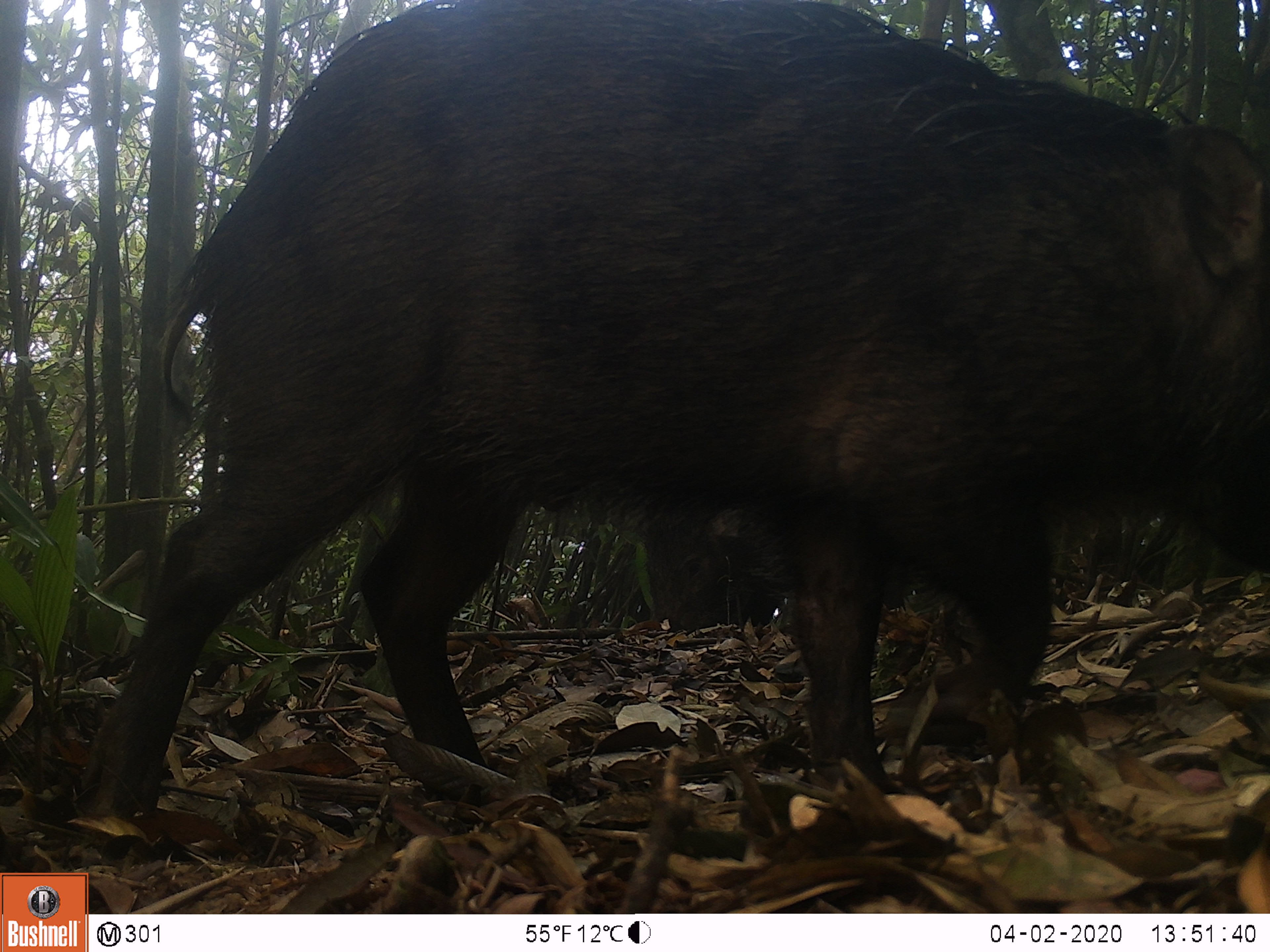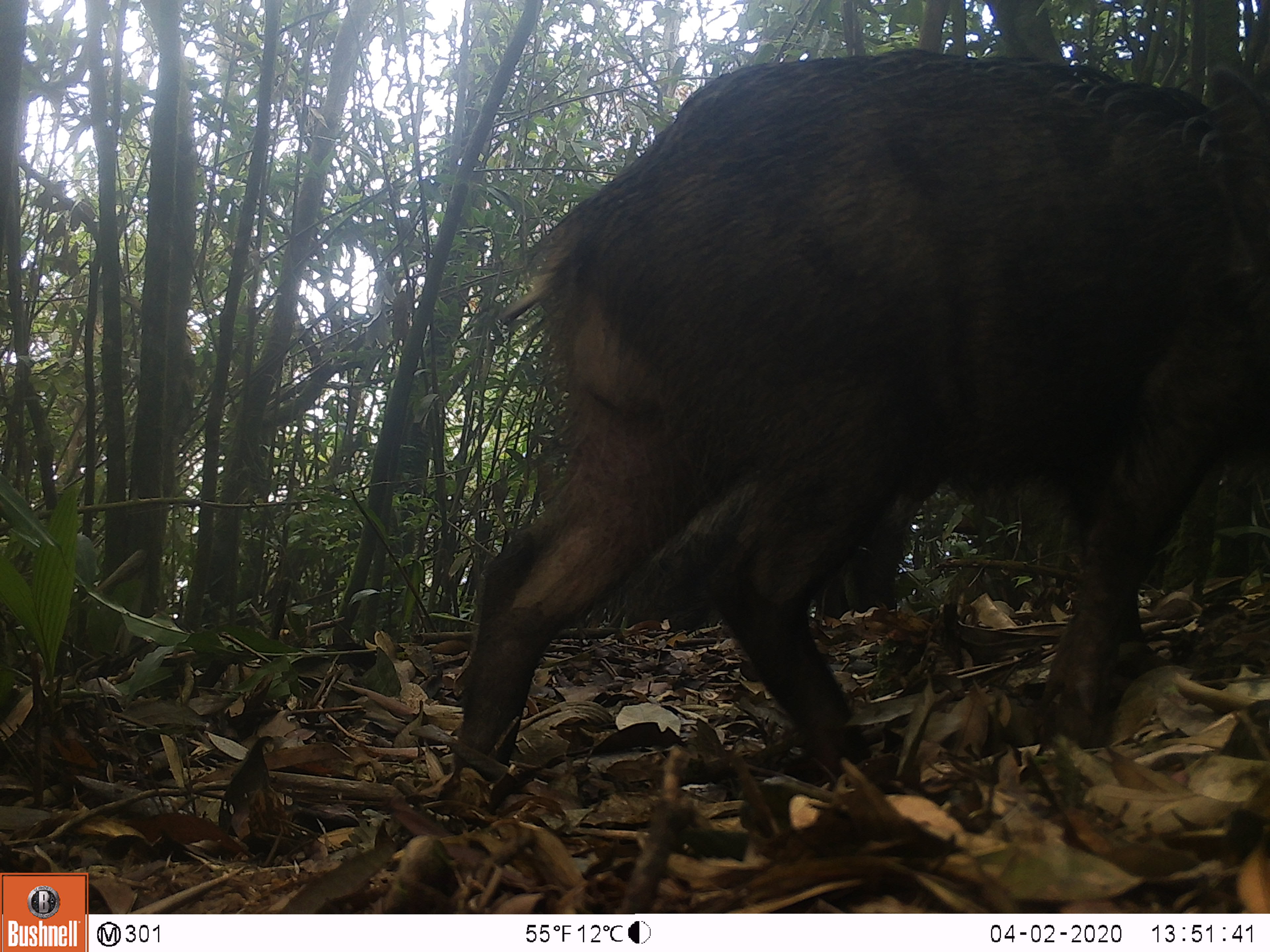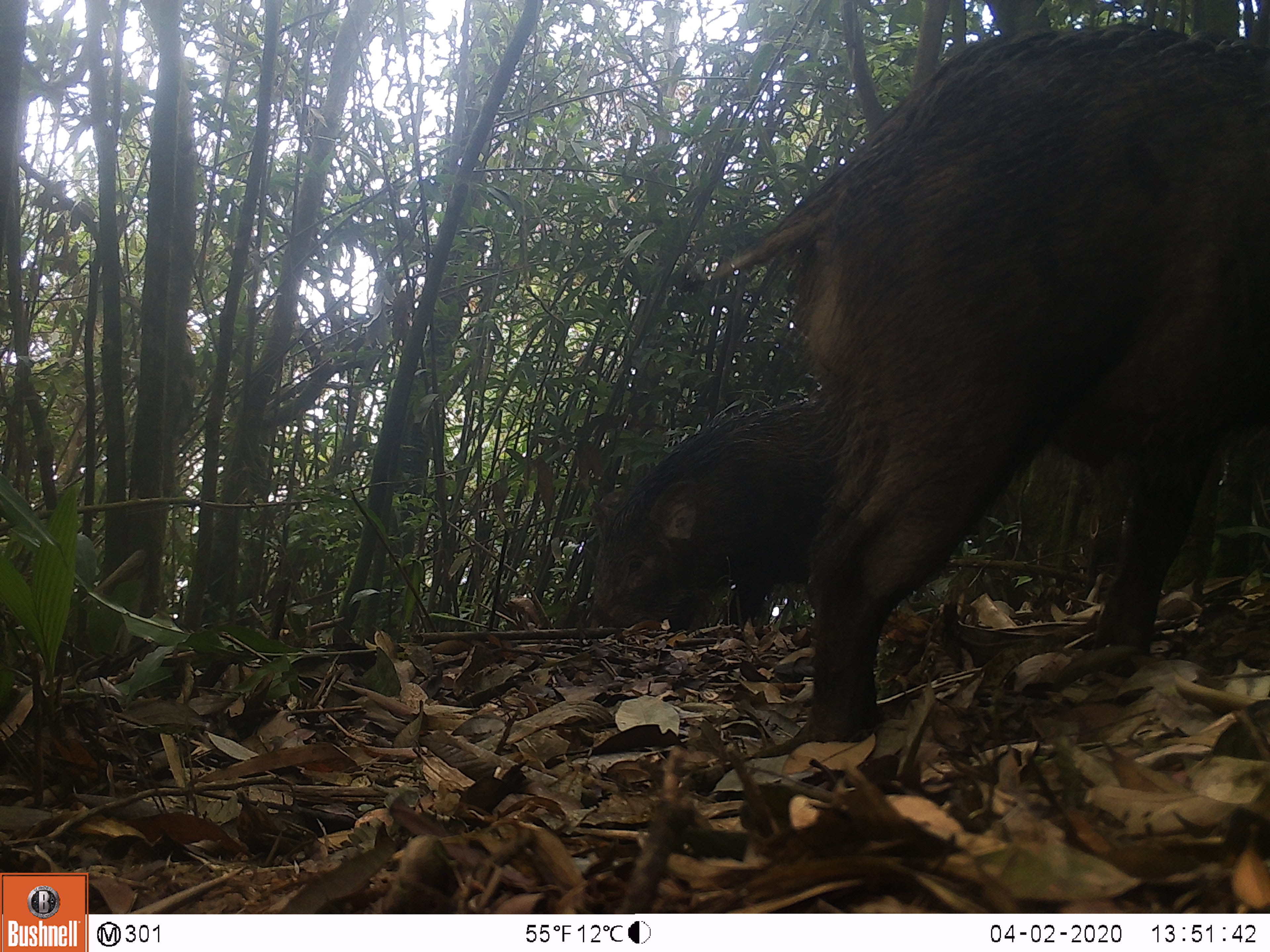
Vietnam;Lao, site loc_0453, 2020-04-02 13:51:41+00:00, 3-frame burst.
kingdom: Animalia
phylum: Chordata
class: Mammalia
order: Artiodactyla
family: Suidae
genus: Sus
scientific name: Sus scrofa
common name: eurasian wild pig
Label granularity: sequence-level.